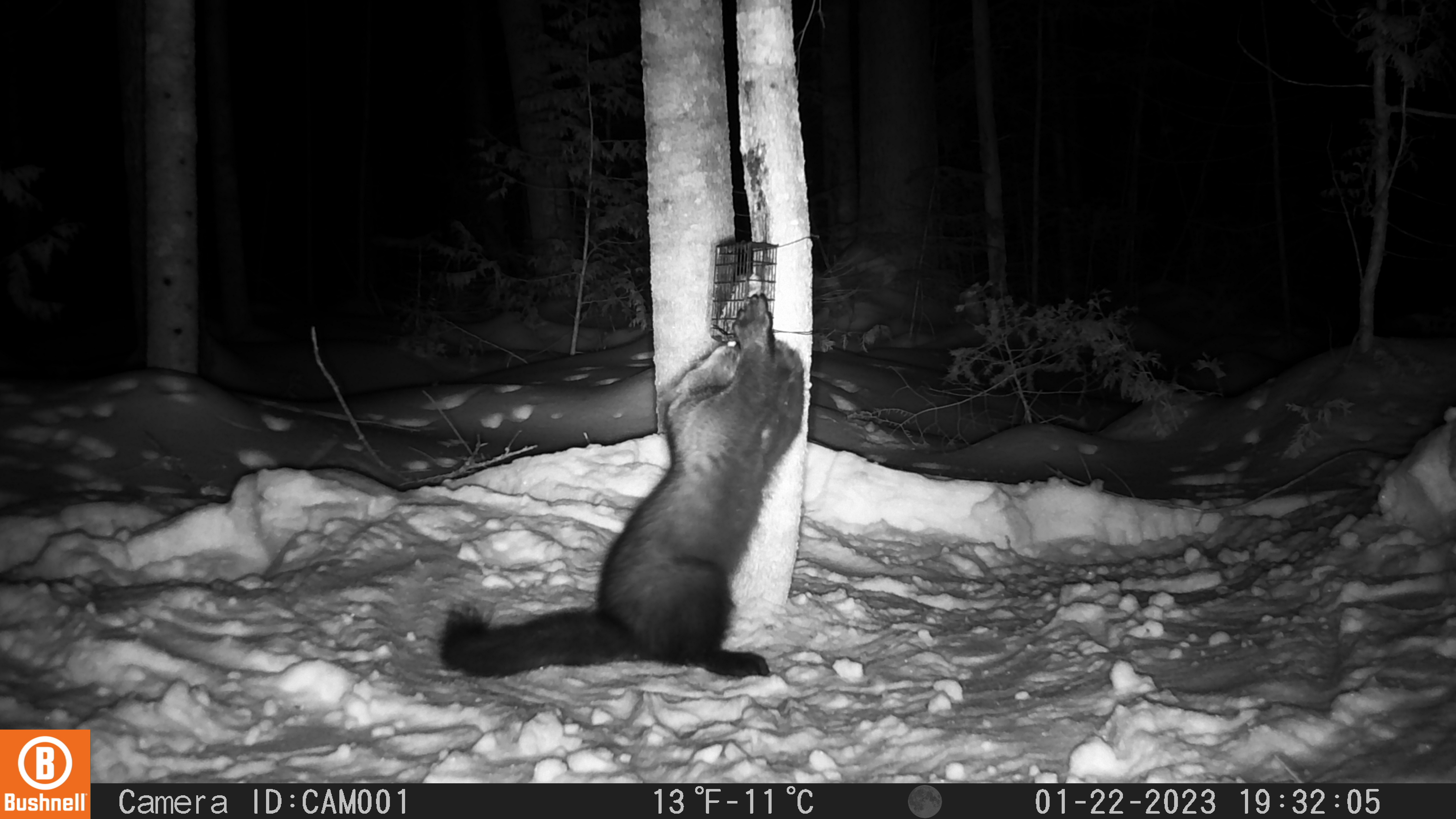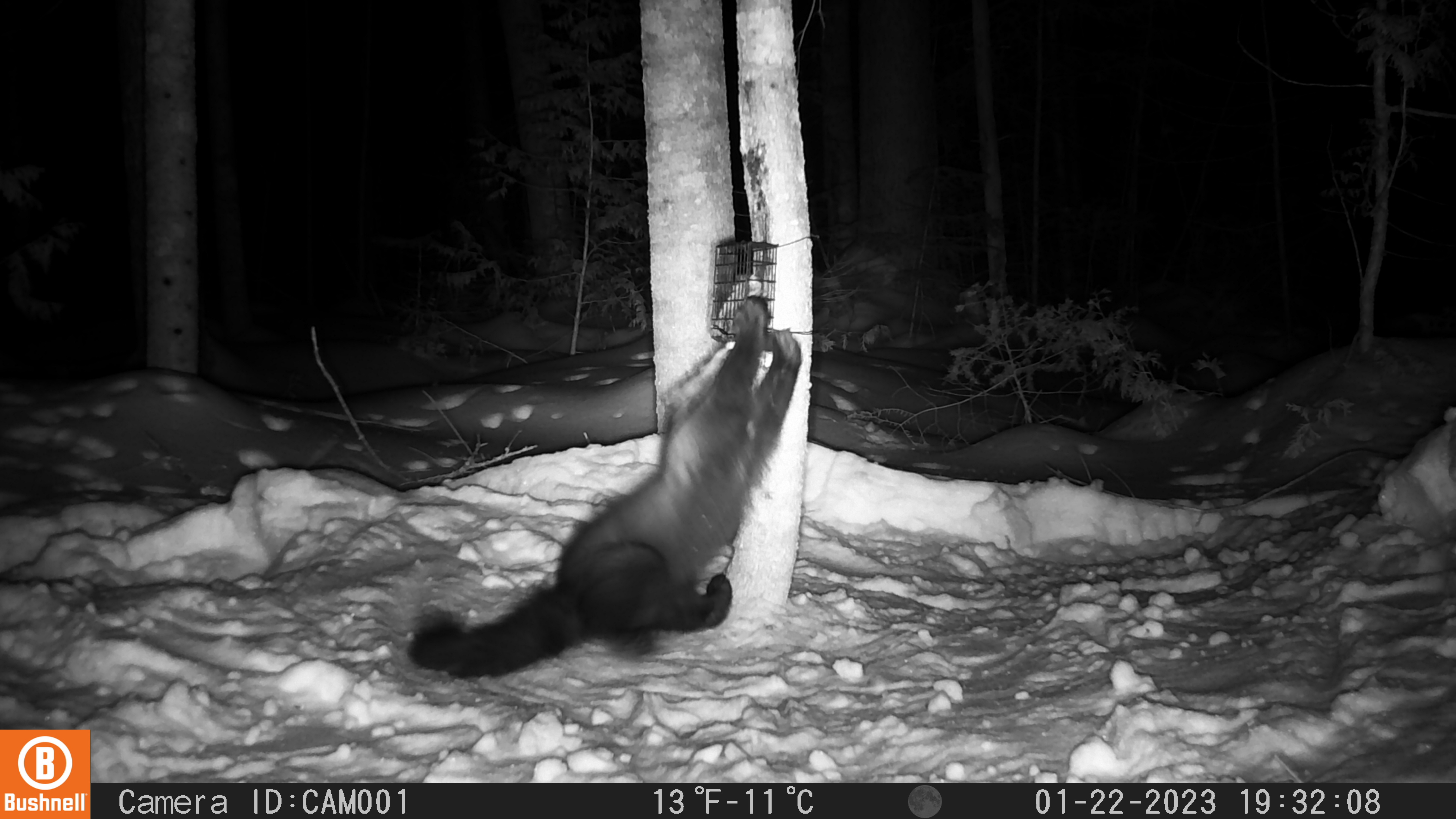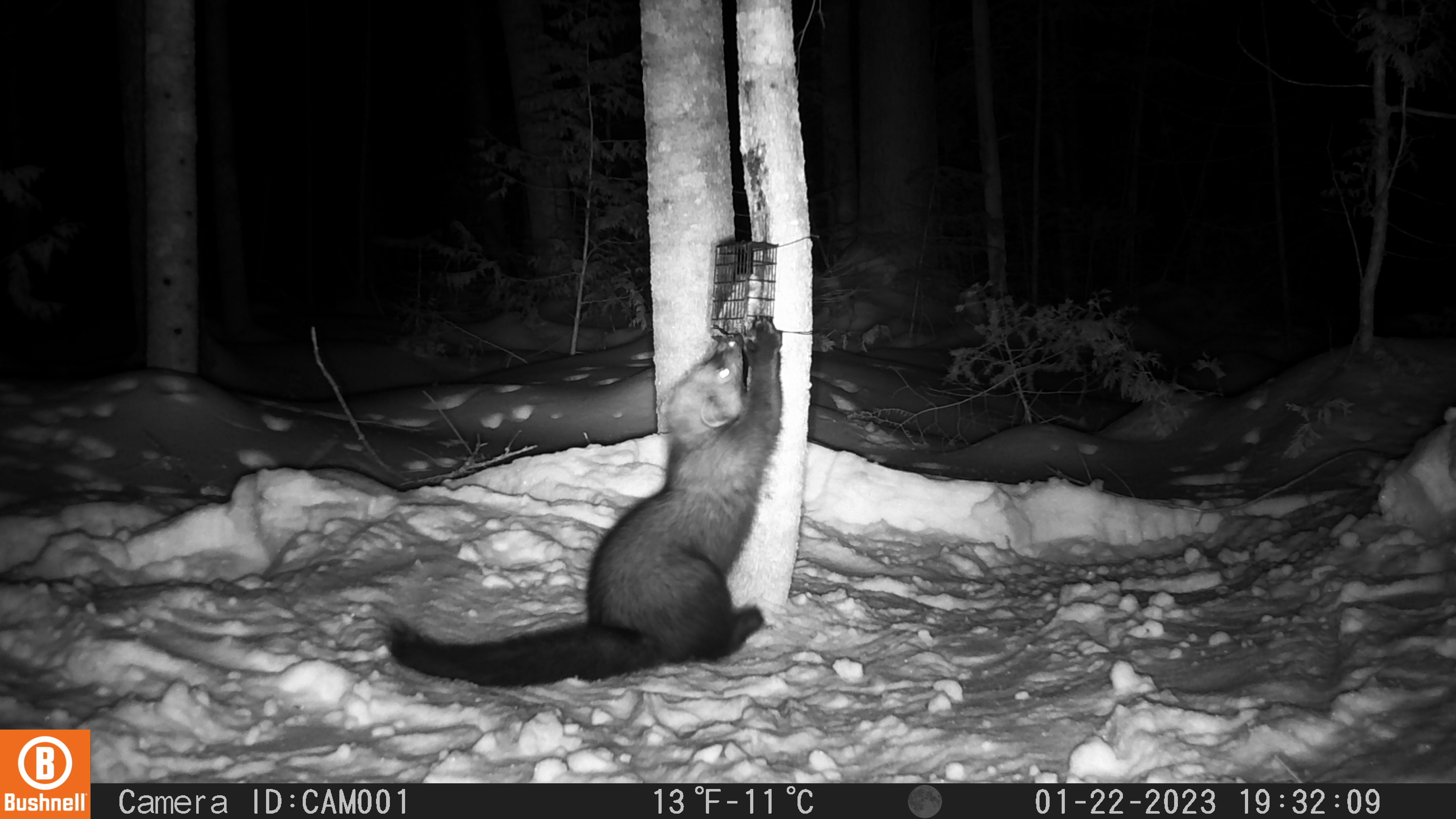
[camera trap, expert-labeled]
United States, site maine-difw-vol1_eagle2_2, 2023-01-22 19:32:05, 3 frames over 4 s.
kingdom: Animalia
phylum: Chordata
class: Mammalia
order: Carnivora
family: Mustelidae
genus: Pekania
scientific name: Pekania pennanti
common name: fisher